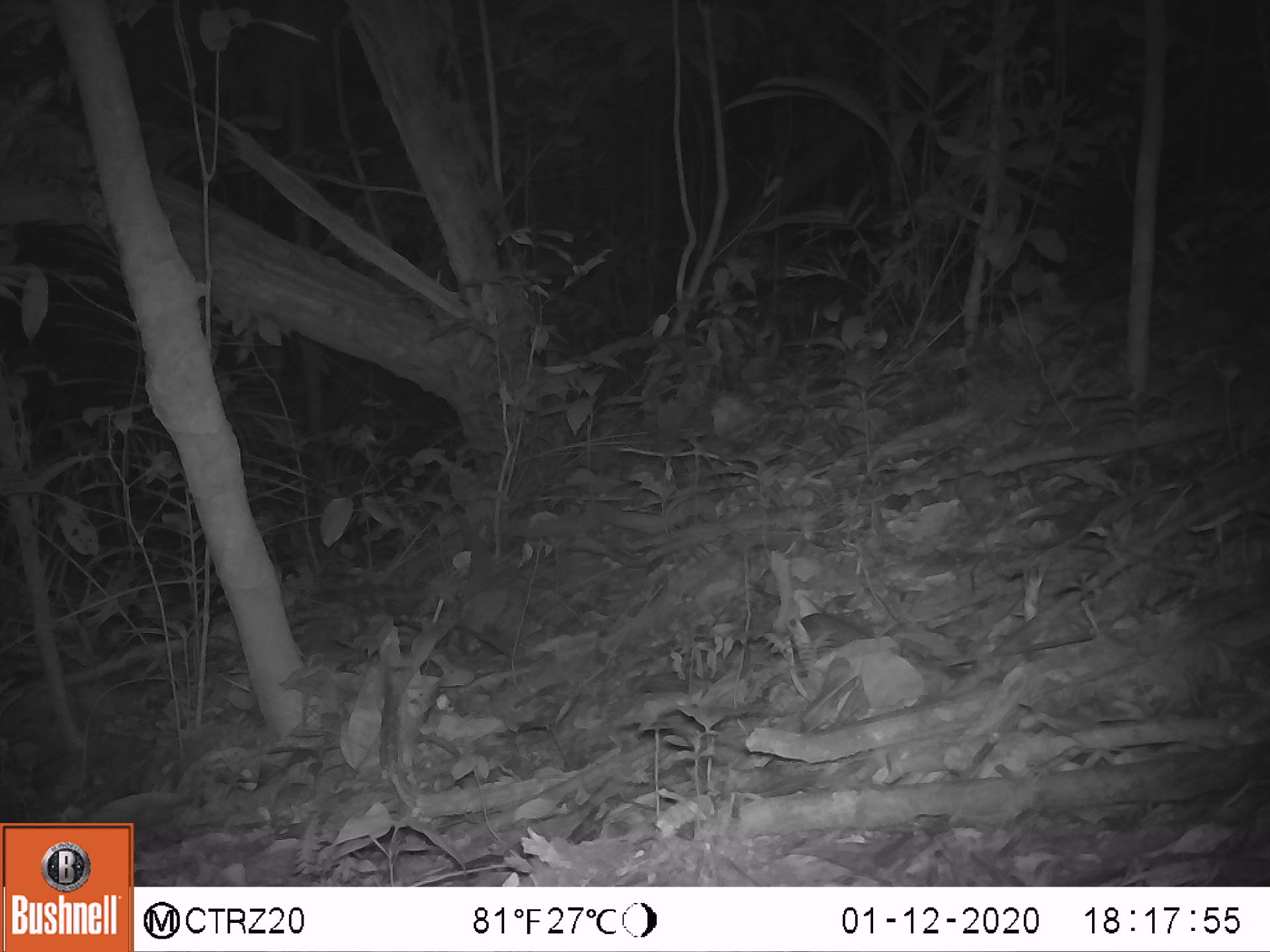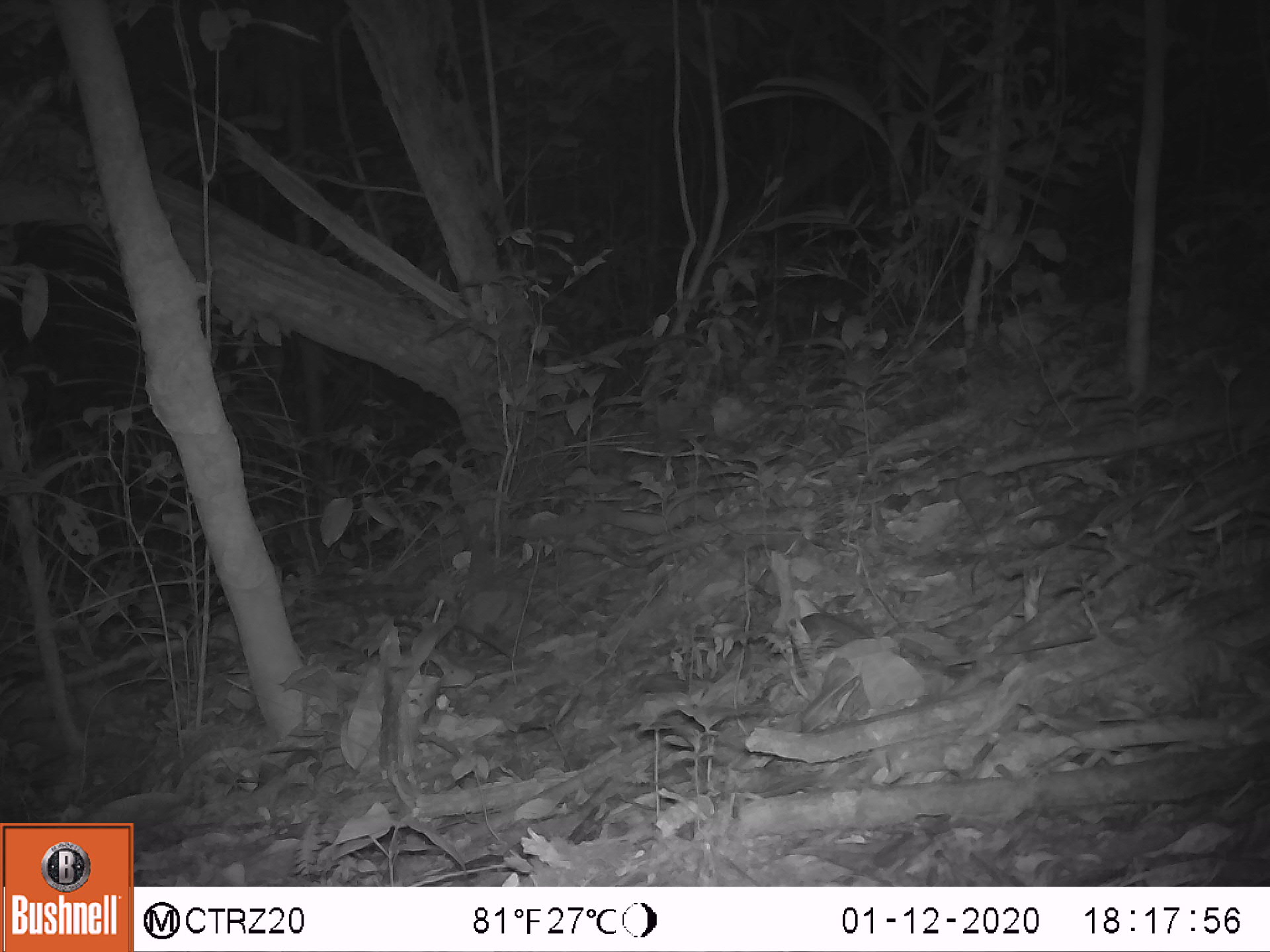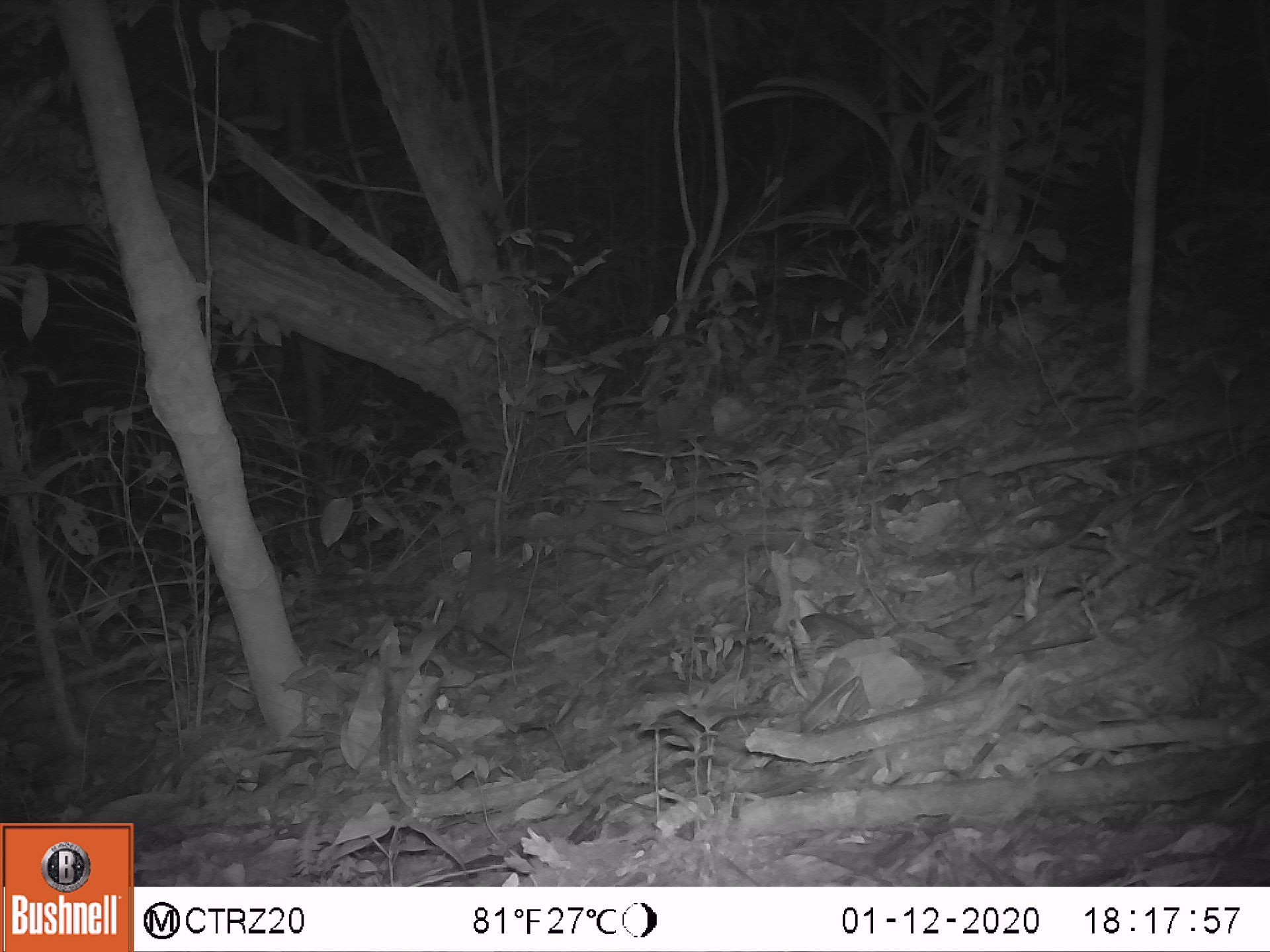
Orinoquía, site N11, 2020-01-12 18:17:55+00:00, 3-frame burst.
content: no animal present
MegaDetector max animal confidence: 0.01